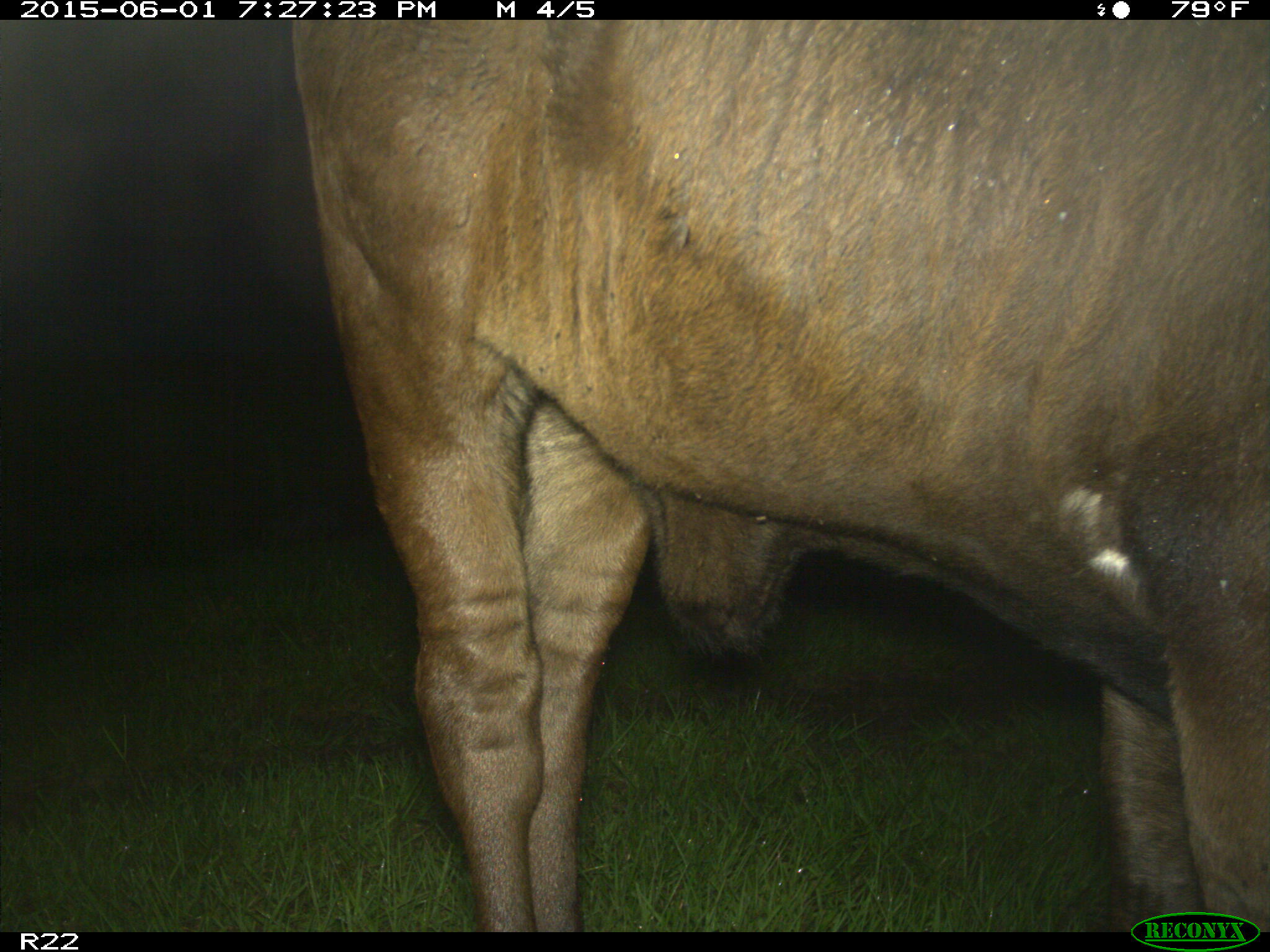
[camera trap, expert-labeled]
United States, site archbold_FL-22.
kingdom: Animalia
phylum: Chordata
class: Mammalia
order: Artiodactyla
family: Bovidae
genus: Bos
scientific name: Bos taurus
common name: domestic cow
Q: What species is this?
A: Bos taurus (domestic cow).